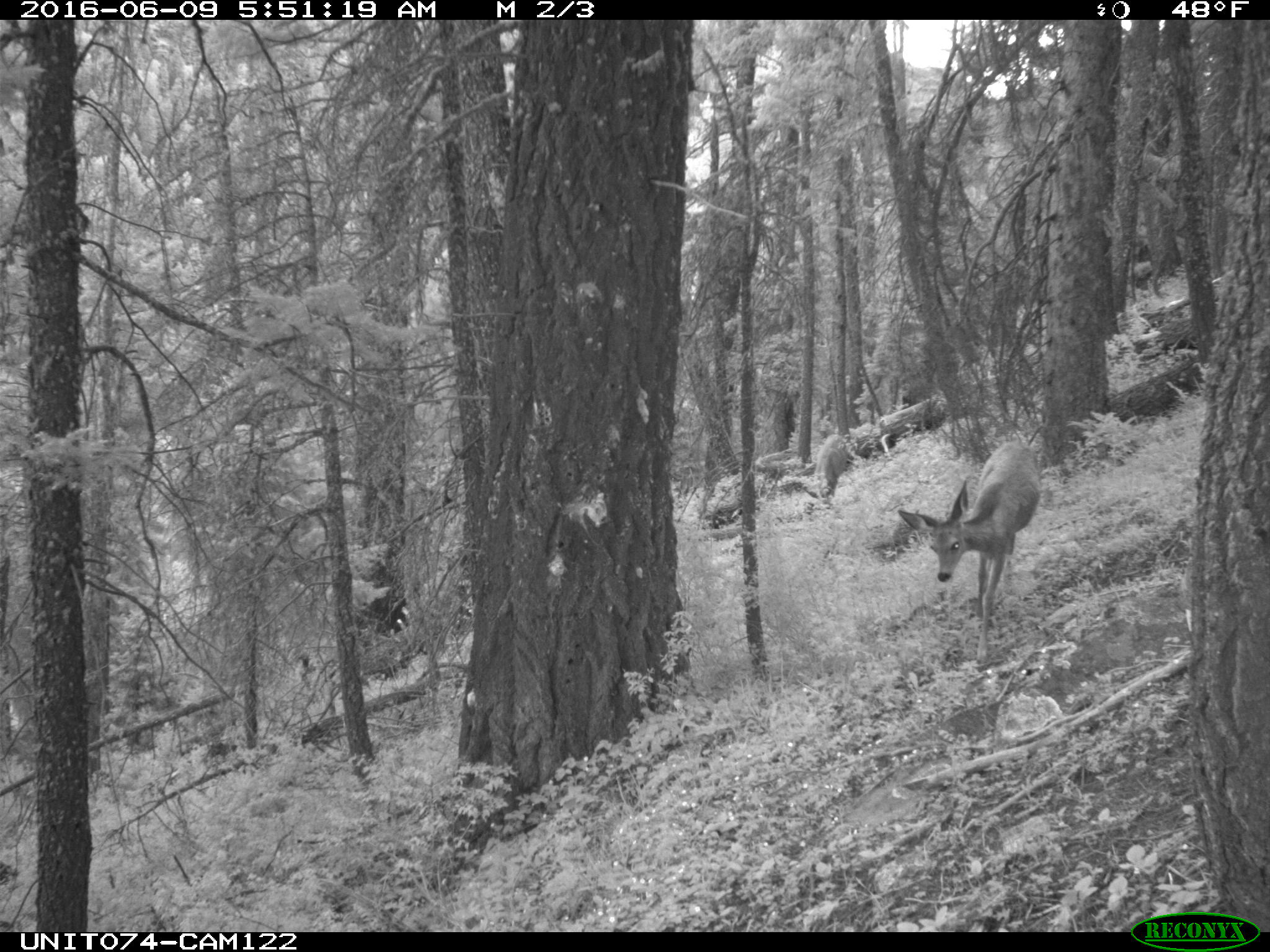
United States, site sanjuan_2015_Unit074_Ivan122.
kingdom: Animalia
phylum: Chordata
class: Mammalia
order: Artiodactyla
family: Cervidae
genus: Odocoileus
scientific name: Odocoileus hemionus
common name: mule deer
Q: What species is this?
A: Odocoileus hemionus (mule deer).